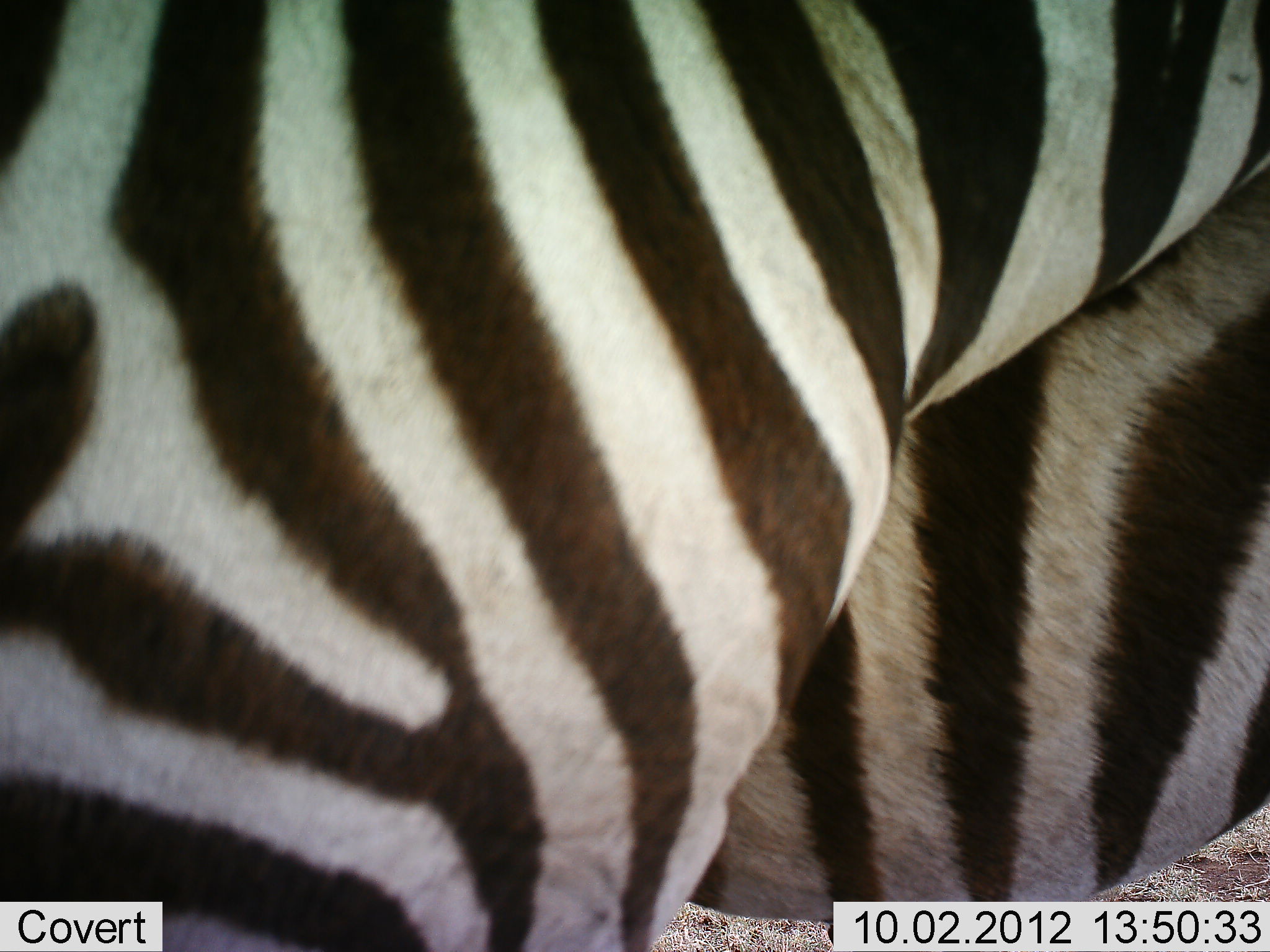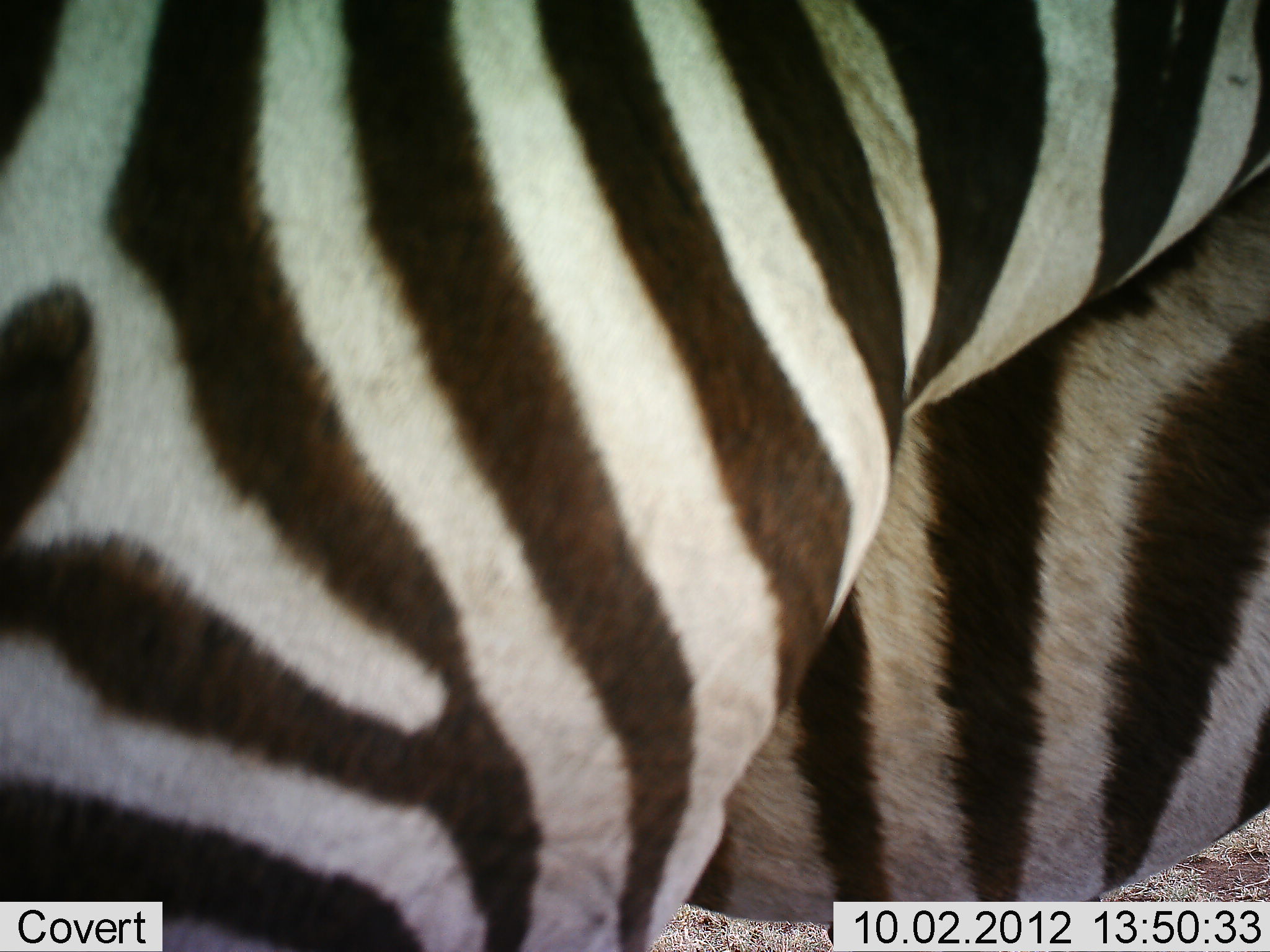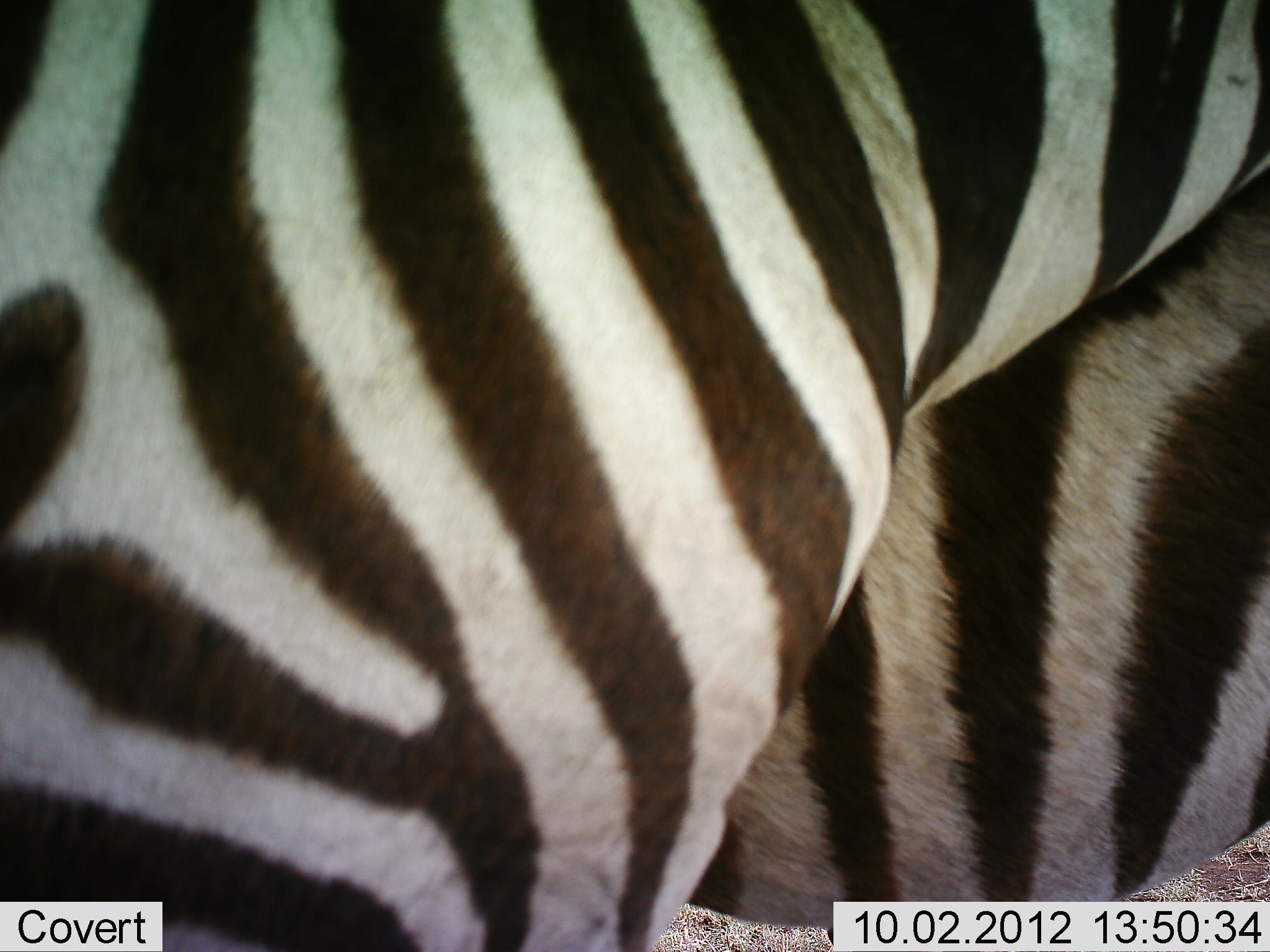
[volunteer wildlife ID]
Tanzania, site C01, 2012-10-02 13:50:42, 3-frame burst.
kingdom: Animalia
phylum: Chordata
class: Mammalia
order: Perissodactyla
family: Equidae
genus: Equus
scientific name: Equus quagga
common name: plains zebra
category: zebra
Zebra (plains zebra) (Equus quagga), count 2. Behavior (volunteer vote fractions): standing 90%, resting 0%, moving 0%, interacting 10%. Young present (vote fraction): 0%. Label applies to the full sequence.